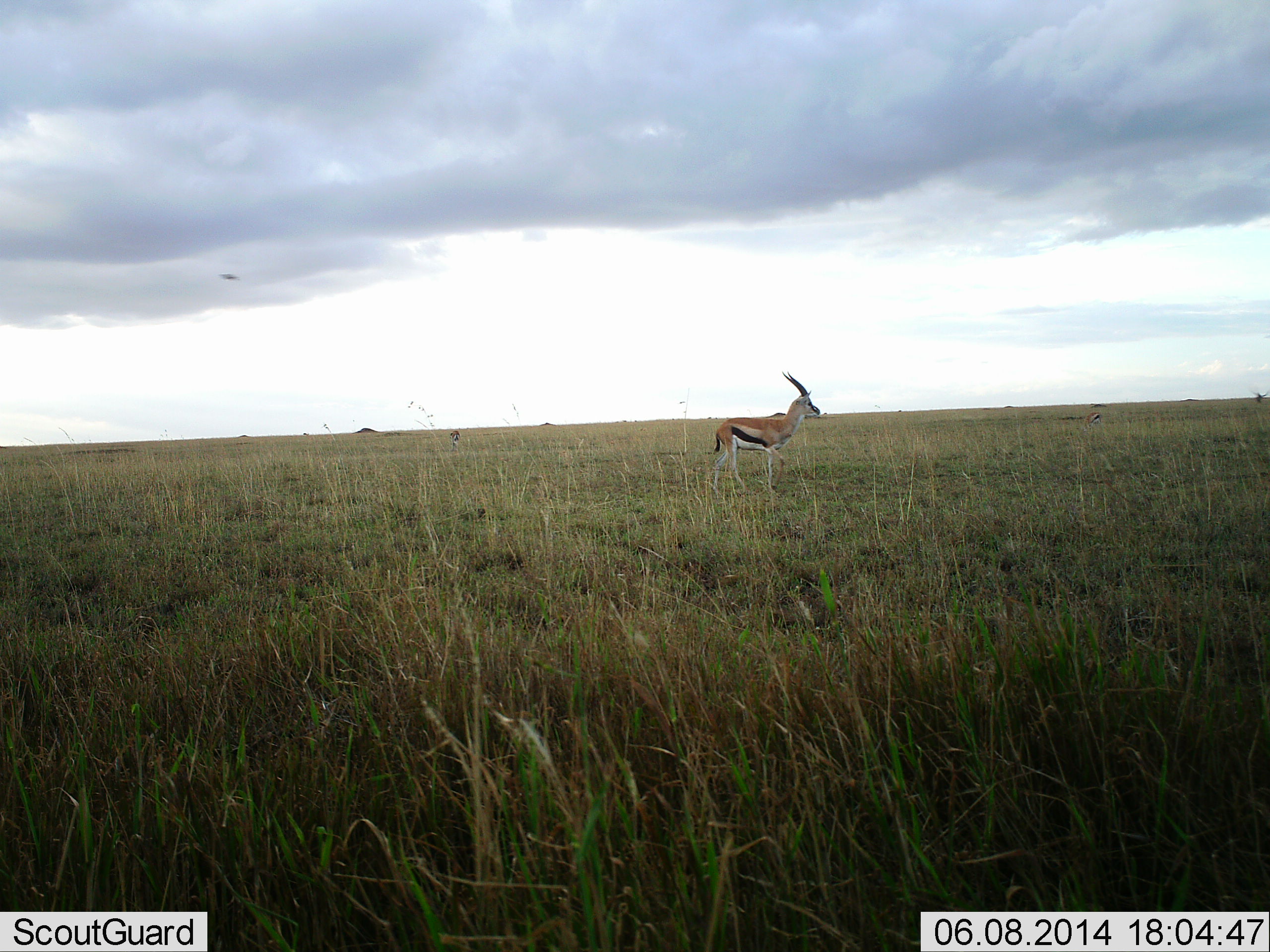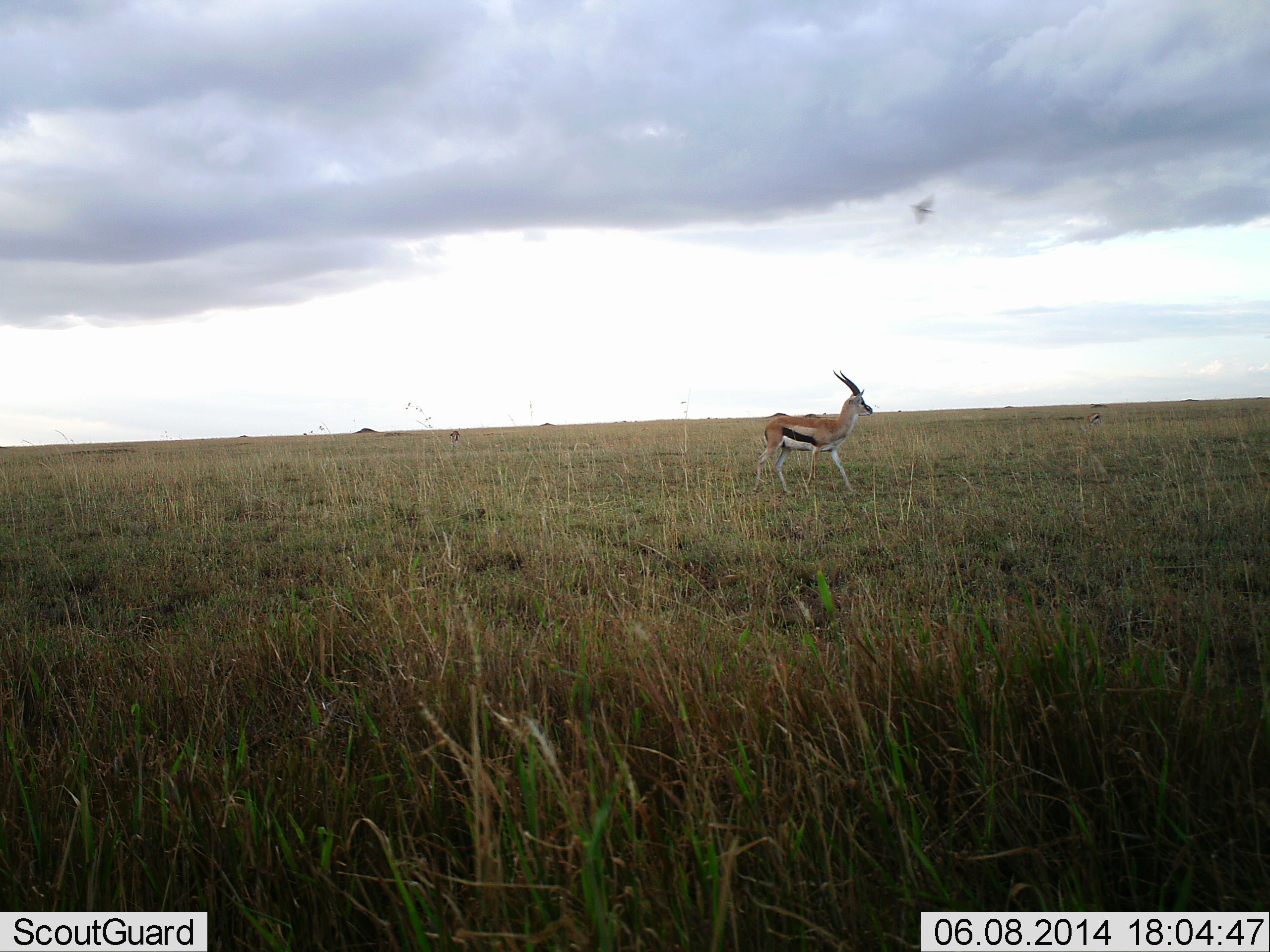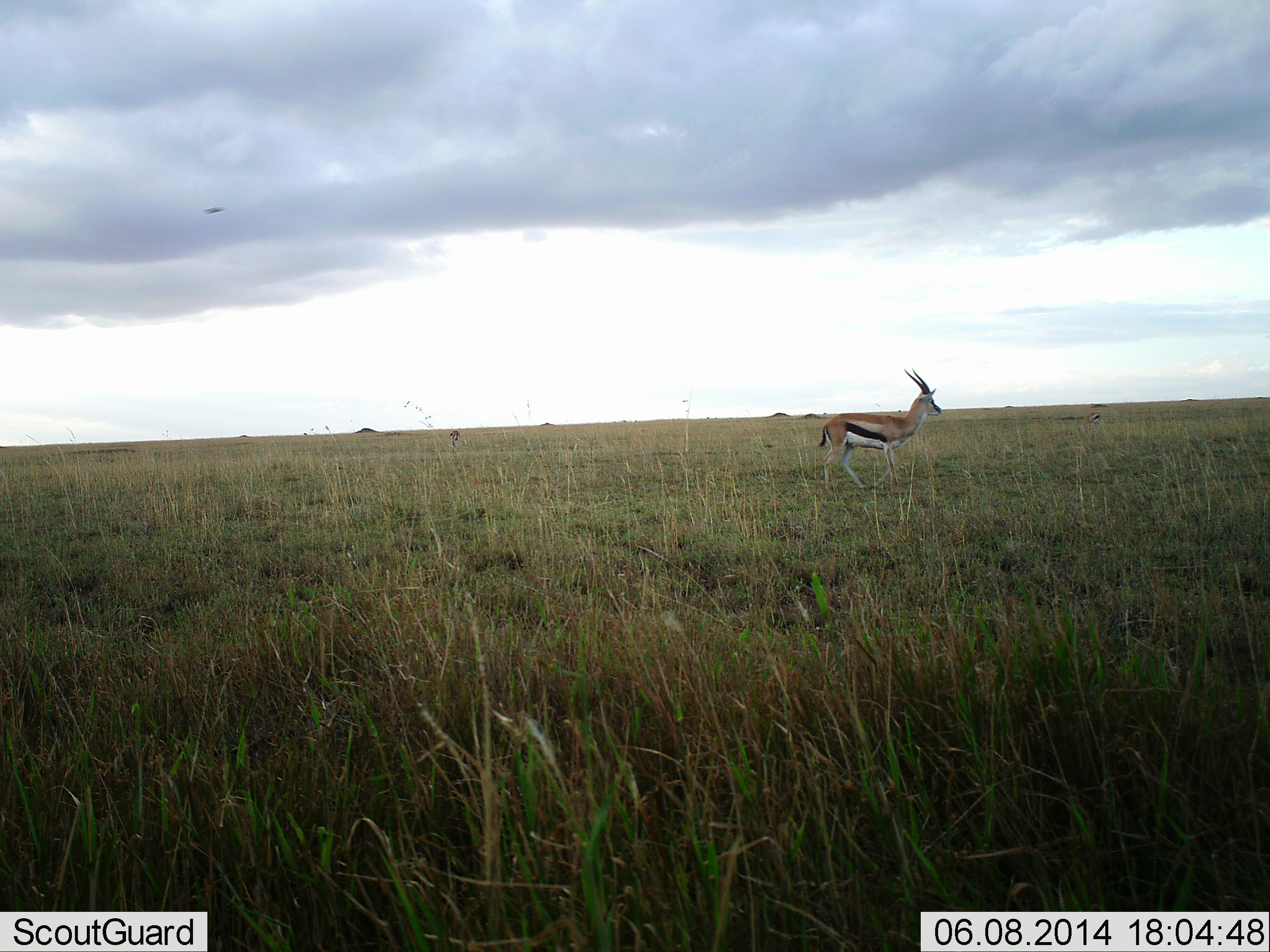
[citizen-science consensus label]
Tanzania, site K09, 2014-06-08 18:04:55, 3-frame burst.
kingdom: Animalia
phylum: Chordata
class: Mammalia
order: Artiodactyla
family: Bovidae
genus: Eudorcas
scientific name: Eudorcas thomsonii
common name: thomson's gazelle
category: gazellethomsons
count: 1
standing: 8%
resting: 1%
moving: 96%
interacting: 0%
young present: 0%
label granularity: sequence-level